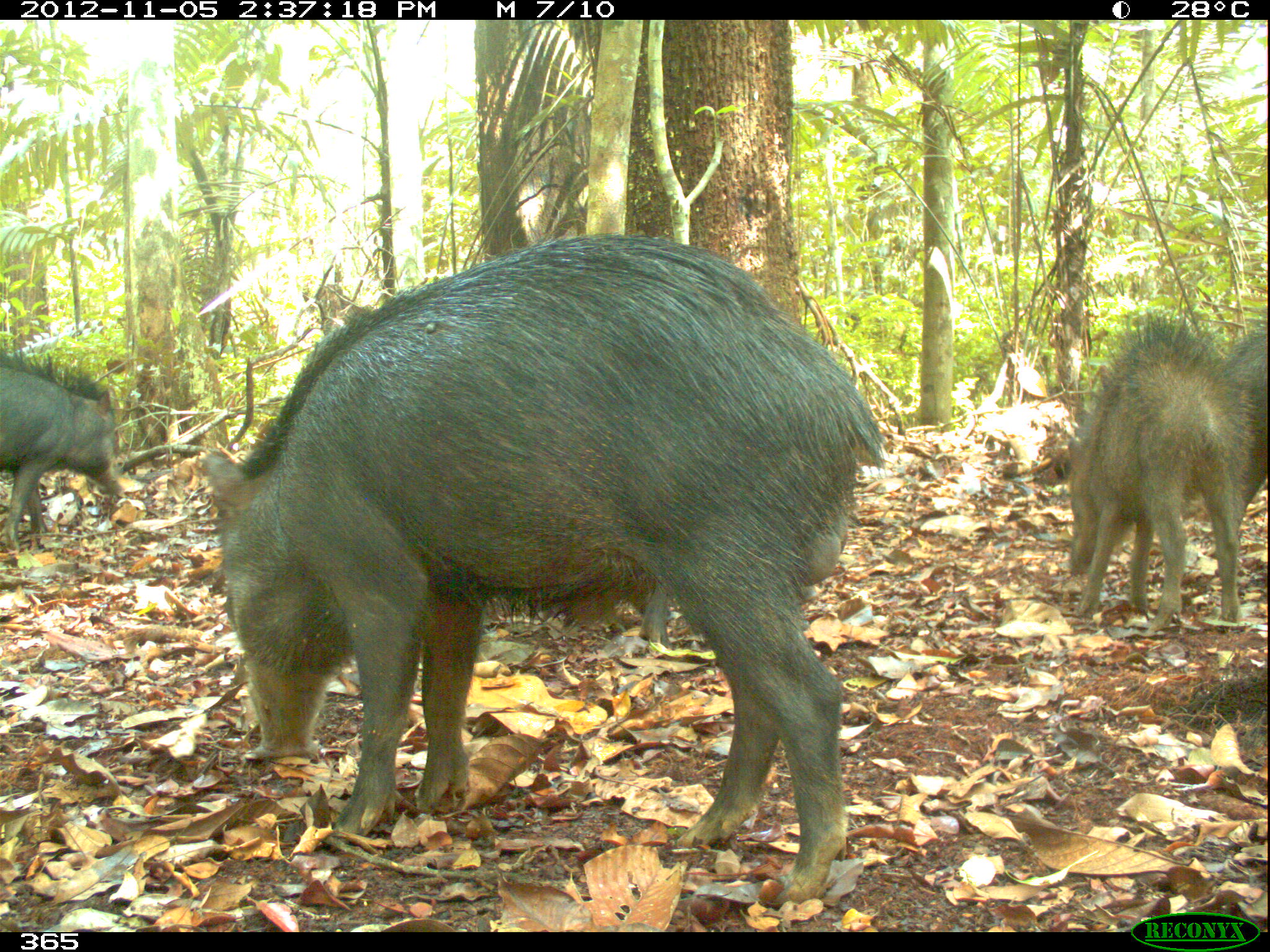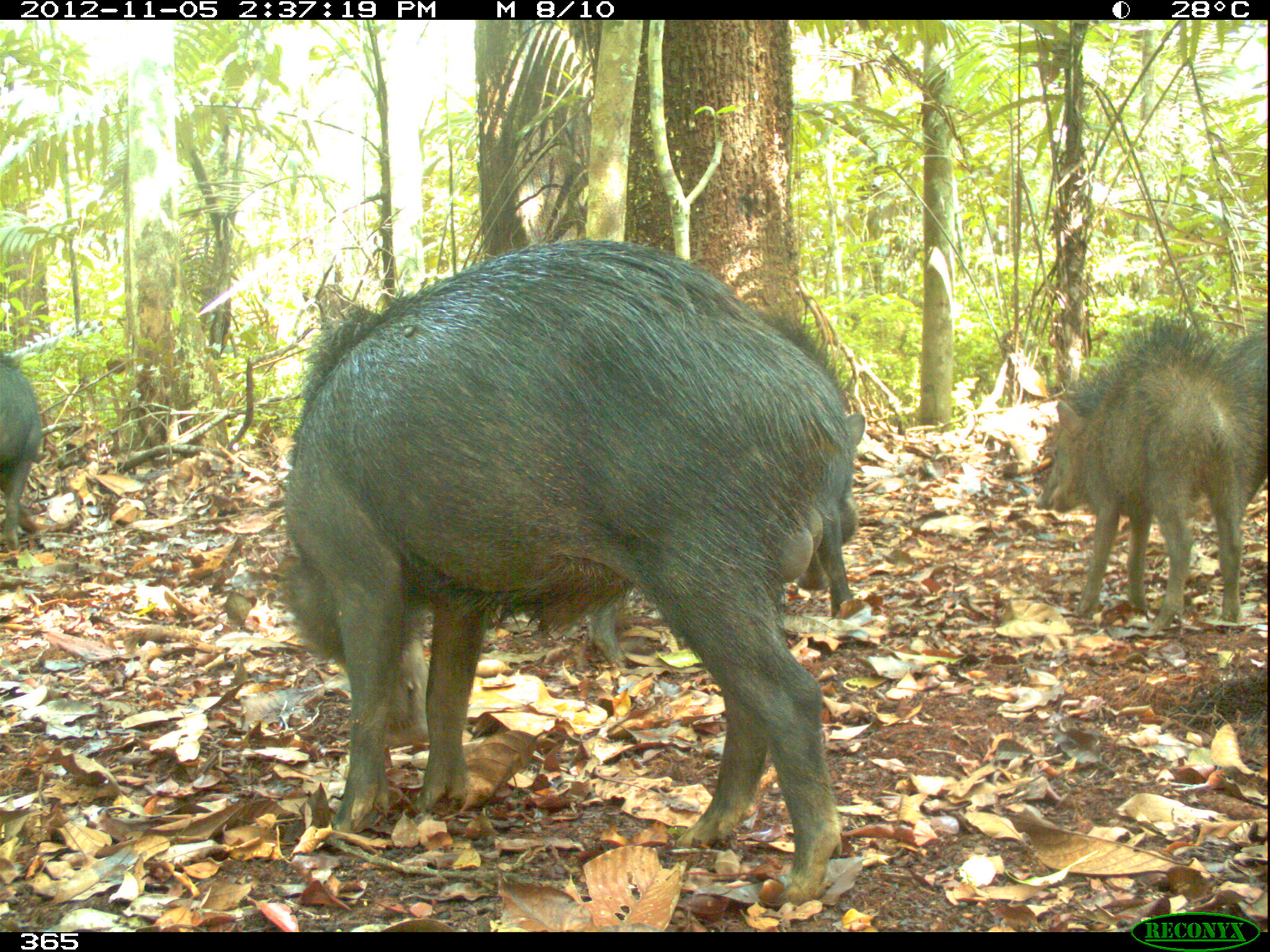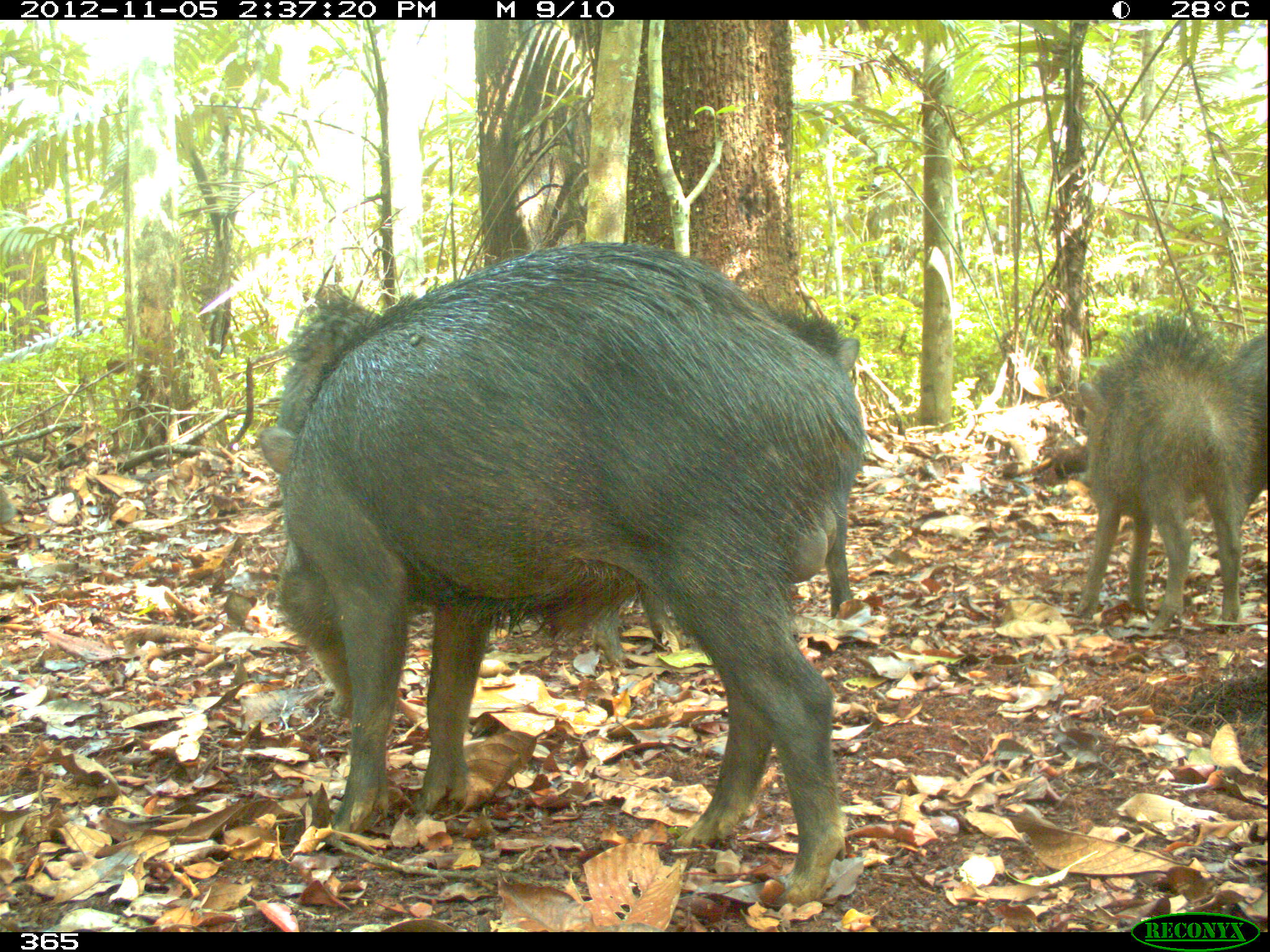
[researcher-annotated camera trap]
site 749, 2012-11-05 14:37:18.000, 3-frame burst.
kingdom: Animalia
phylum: Chordata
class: Mammalia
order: Artiodactyla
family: Tayassuidae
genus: Tayassu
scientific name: Tayassu pecari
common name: white-lipped peccary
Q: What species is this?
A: Tayassu pecari (white-lipped peccary).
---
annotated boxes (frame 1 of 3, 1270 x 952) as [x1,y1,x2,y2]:
tayassu pecari: [200,233,883,903]; [1053,316,1255,635]; [0,348,121,551]; [1223,328,1270,531]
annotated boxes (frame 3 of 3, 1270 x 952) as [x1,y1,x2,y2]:
tayassu pecari: [256,240,870,905]; [589,293,859,665]; [1070,310,1270,625]; [1228,331,1270,526]